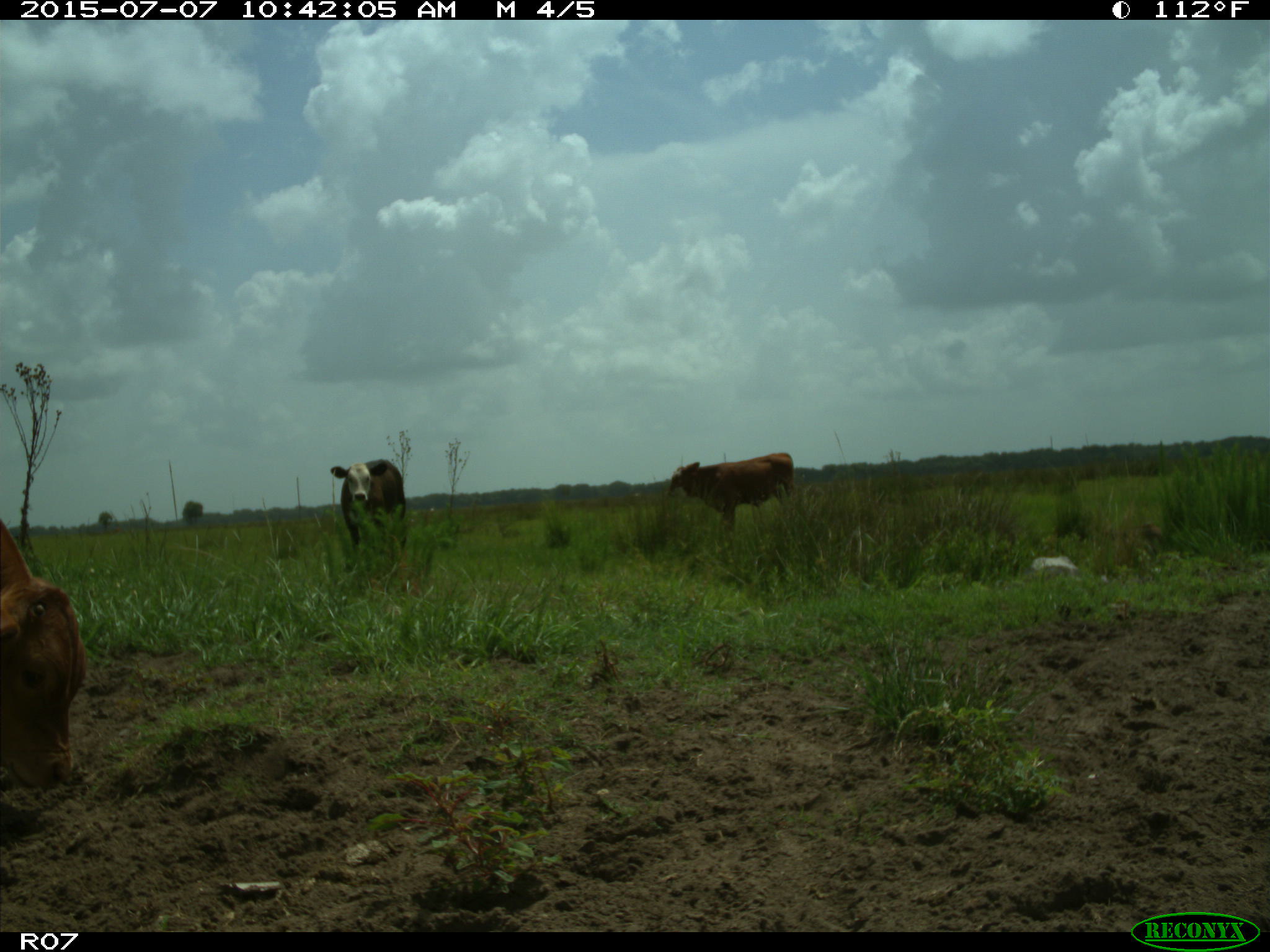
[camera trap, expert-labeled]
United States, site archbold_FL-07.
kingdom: Animalia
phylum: Chordata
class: Mammalia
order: Artiodactyla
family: Bovidae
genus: Bos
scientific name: Bos taurus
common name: domestic cow